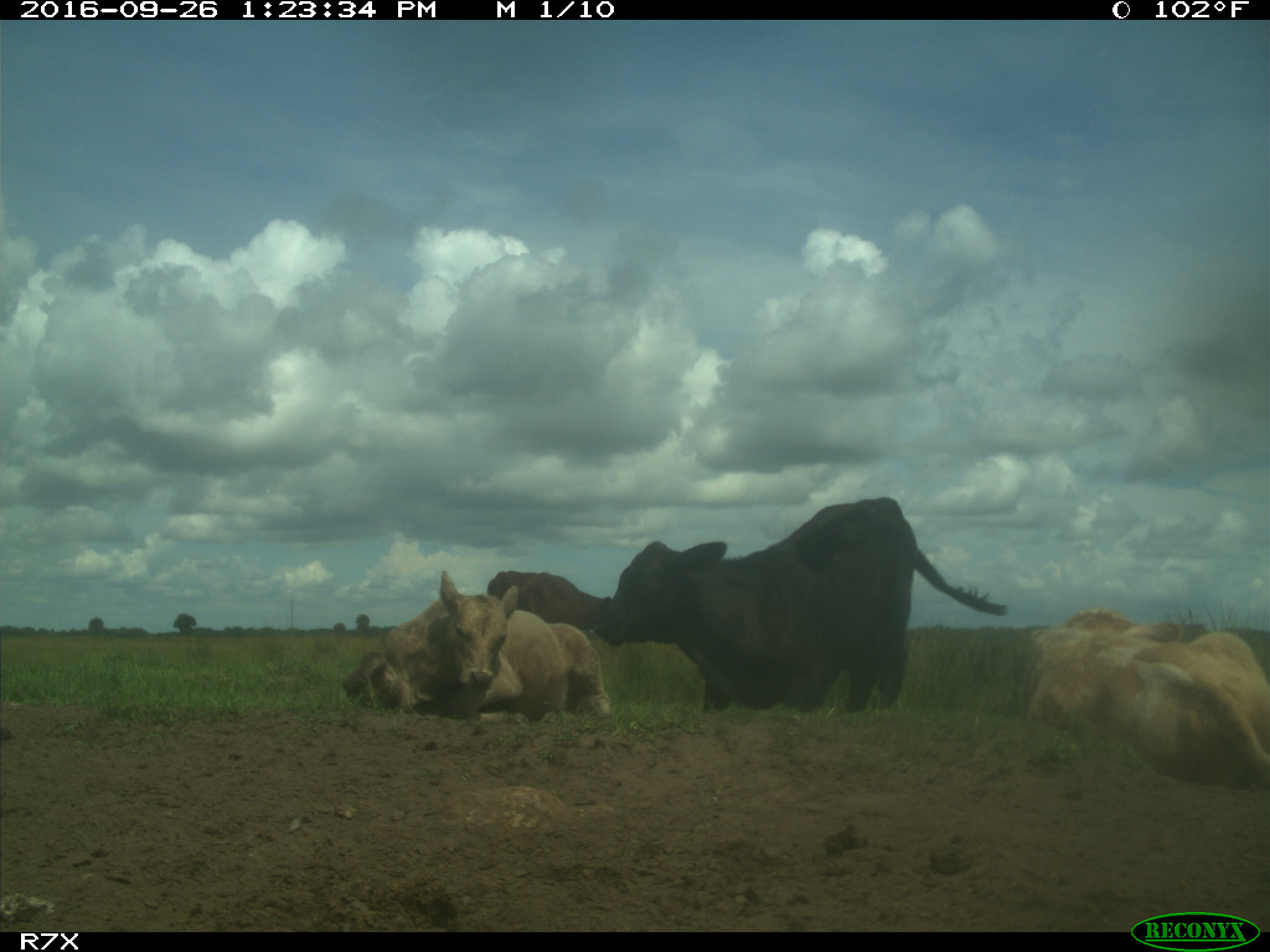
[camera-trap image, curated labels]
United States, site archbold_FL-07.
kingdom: Animalia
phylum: Chordata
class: Mammalia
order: Artiodactyla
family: Bovidae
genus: Bos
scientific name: Bos taurus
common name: domestic cow